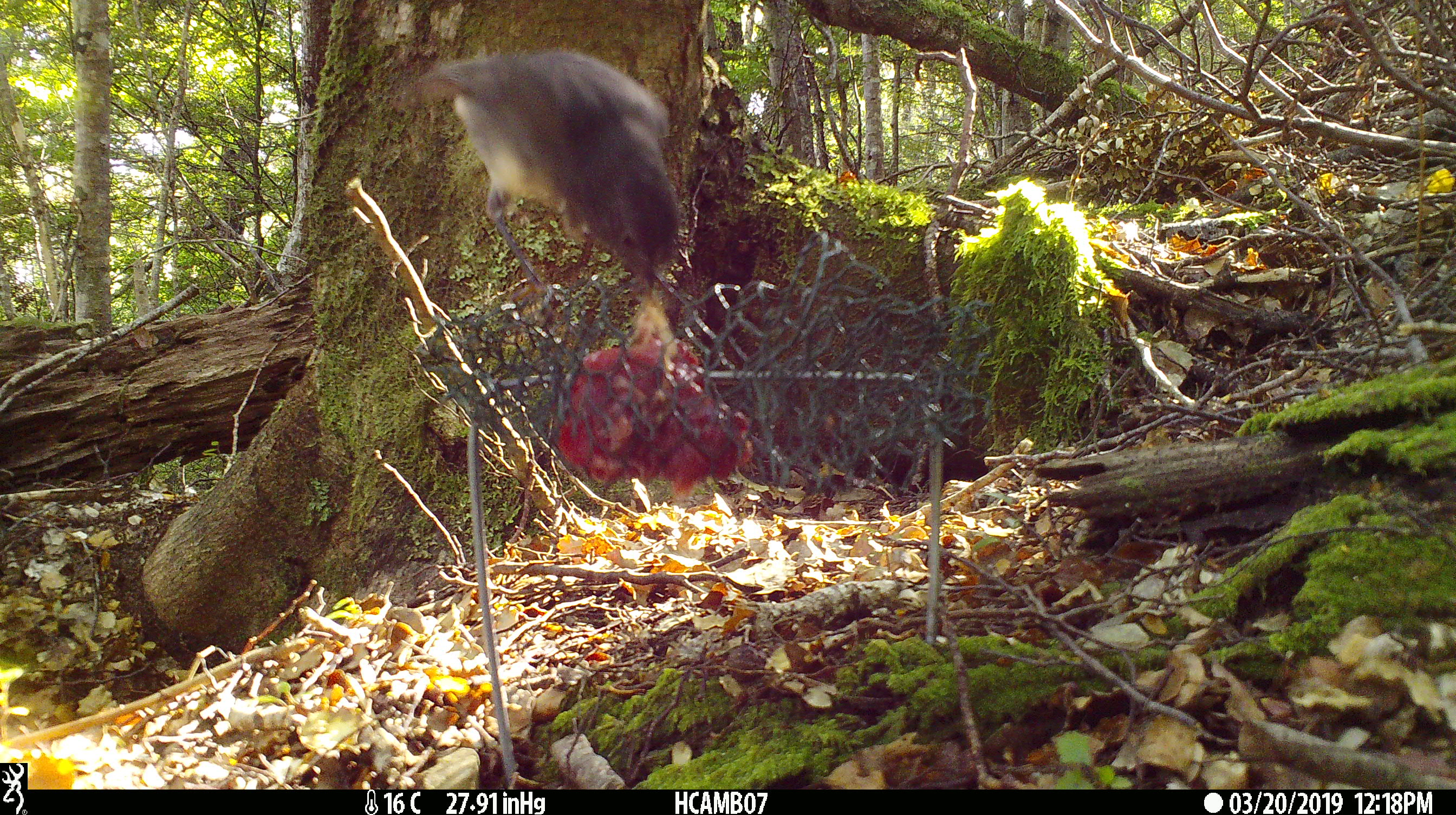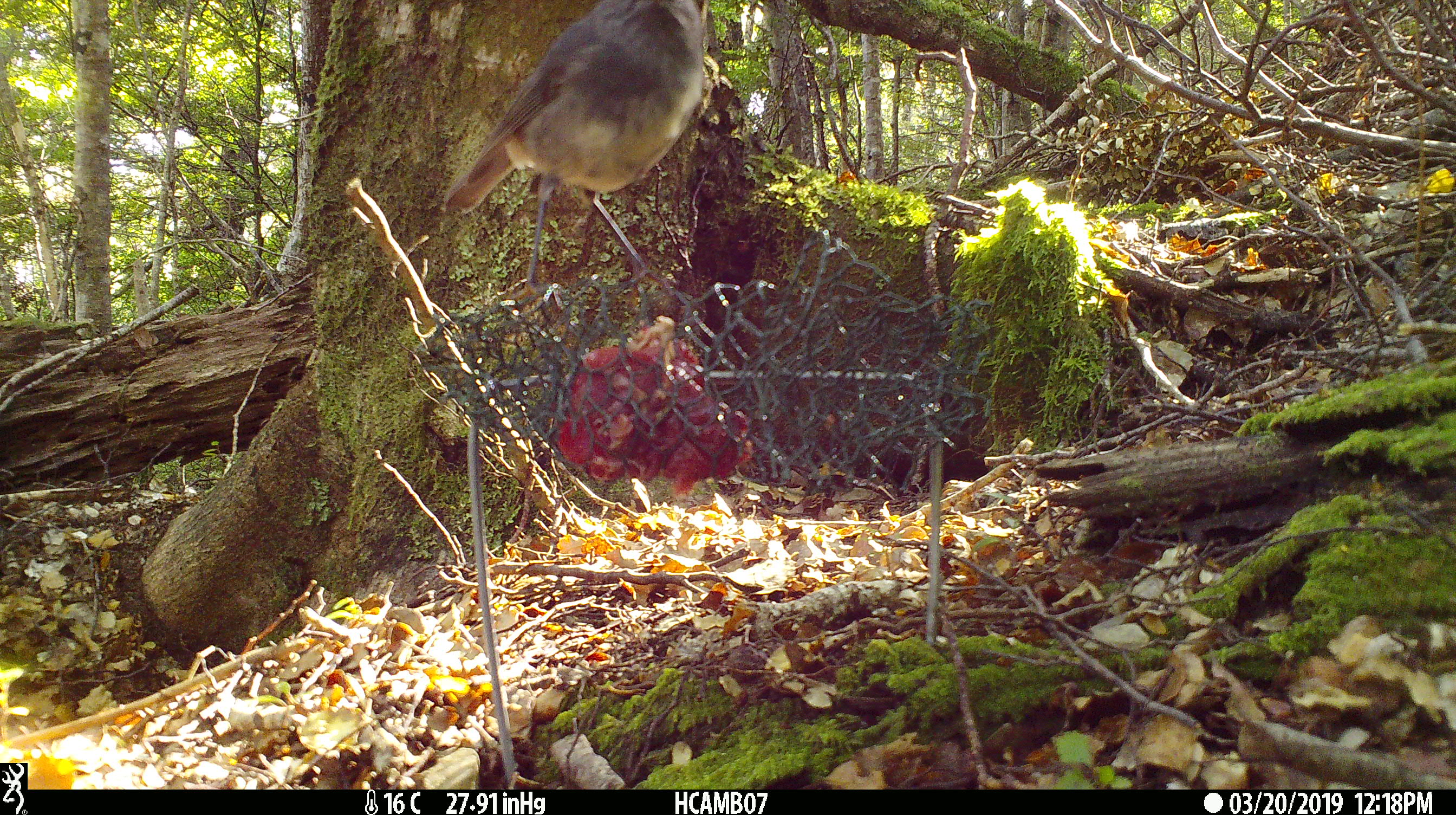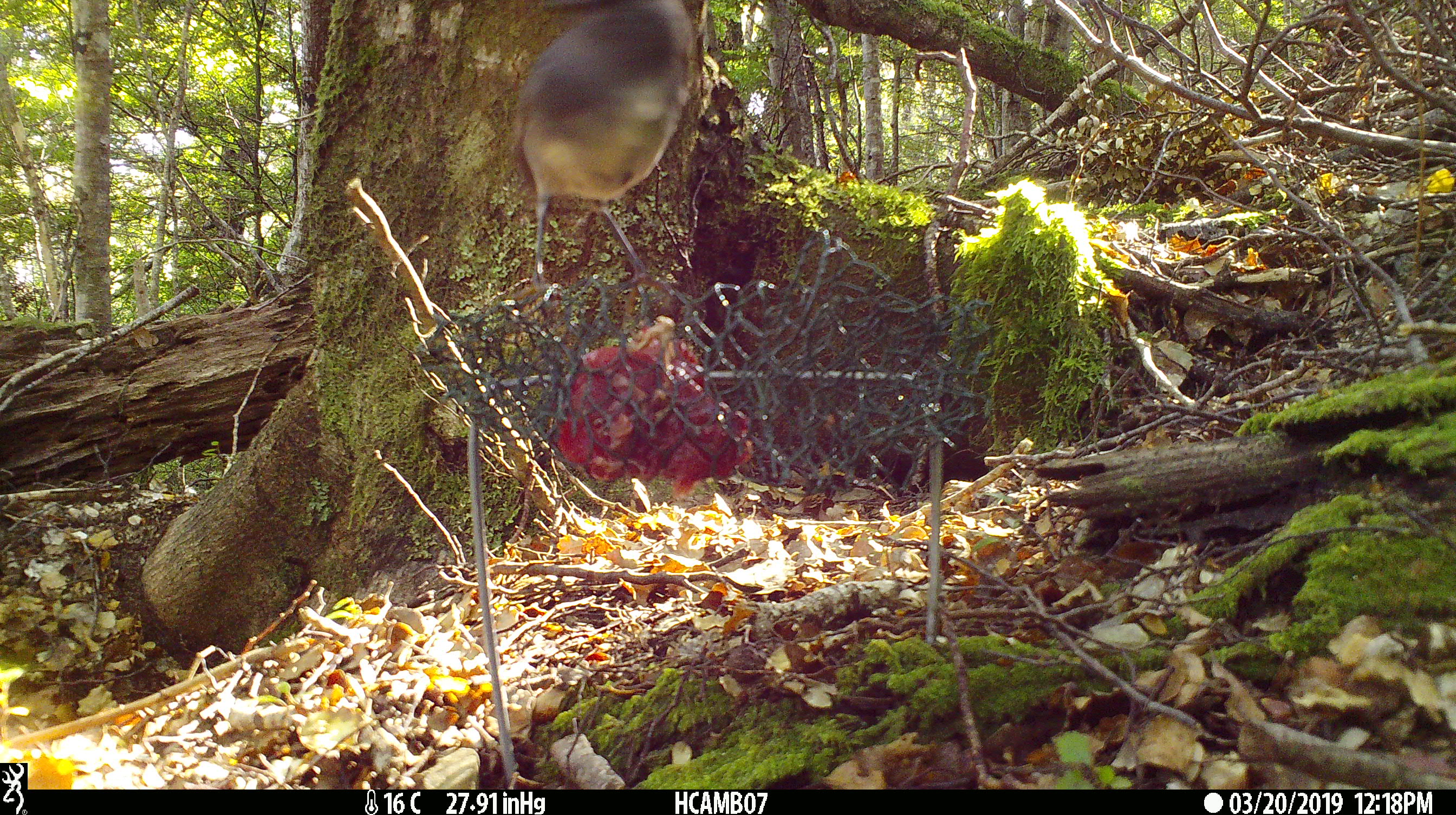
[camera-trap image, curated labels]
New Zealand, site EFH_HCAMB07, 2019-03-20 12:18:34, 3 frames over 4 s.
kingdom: Animalia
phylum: Chordata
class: Aves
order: Passeriformes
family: Petroicidae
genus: Petroica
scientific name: Petroica australis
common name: new zealand robin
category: robin